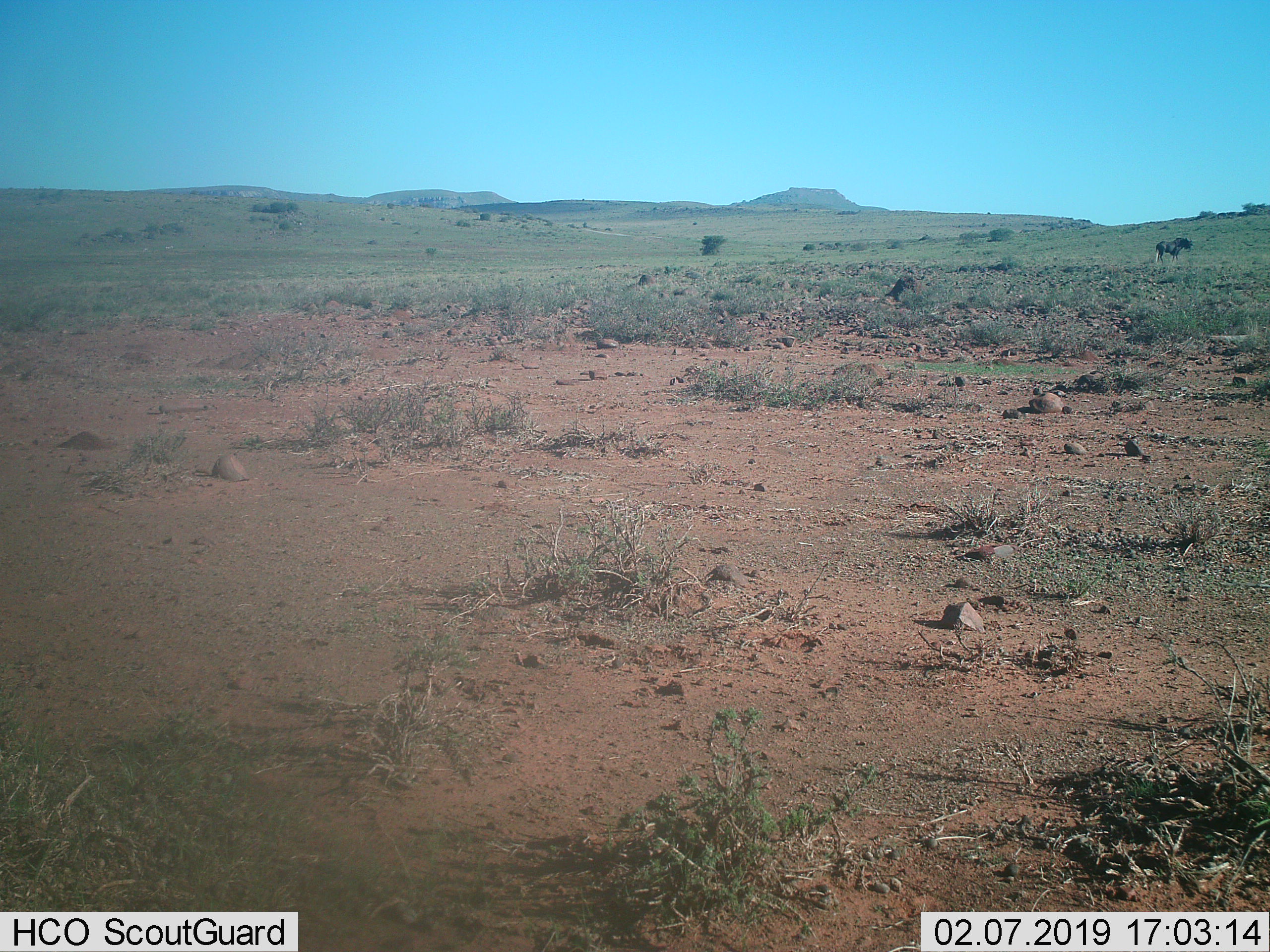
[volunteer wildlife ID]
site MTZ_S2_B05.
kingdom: Animalia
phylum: Chordata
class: Mammalia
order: Artiodactyla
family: Bovidae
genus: Connochaetes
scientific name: Connochaetes gnou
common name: black wildebeest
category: wildebeestblack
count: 1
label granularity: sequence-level